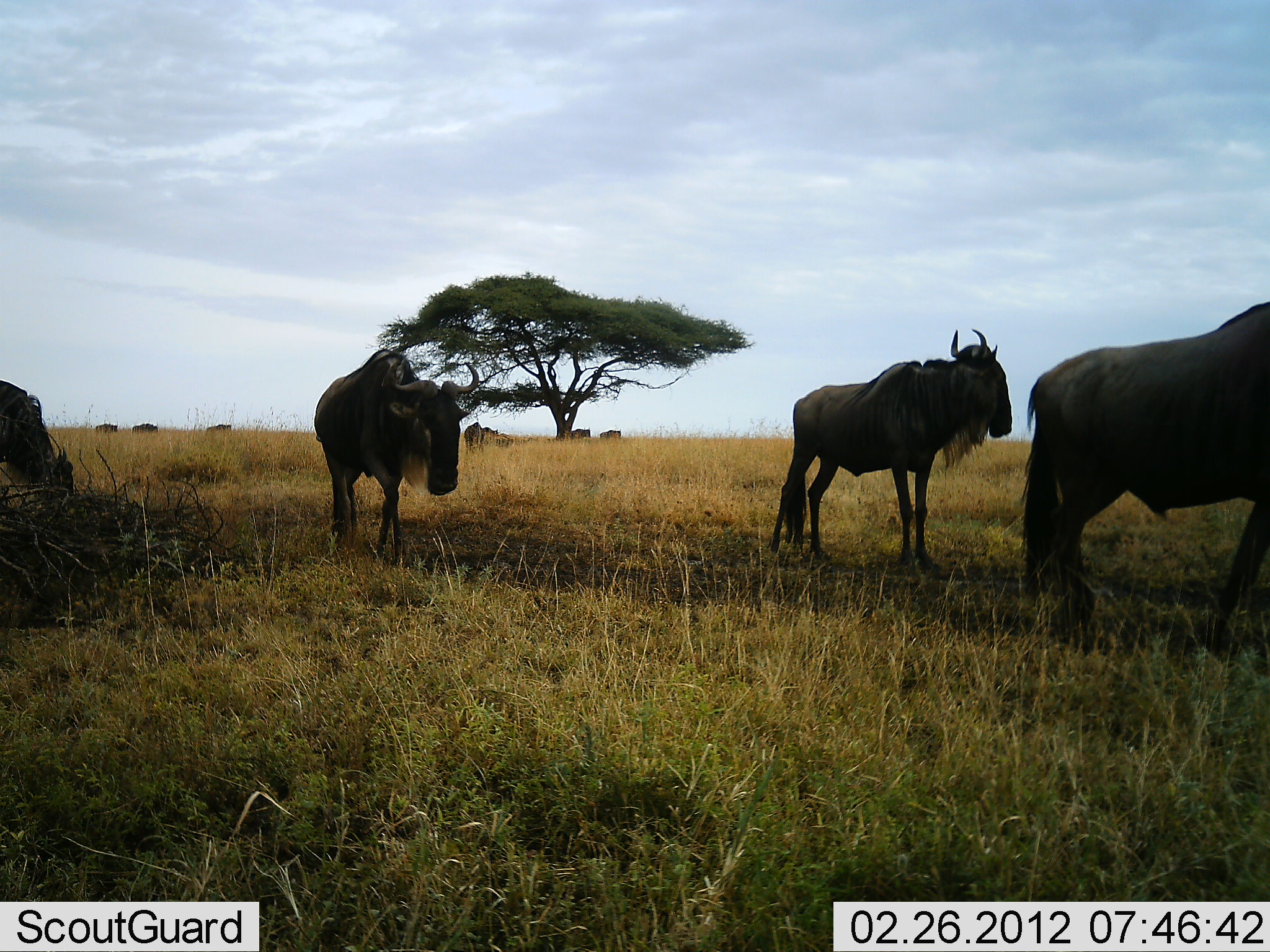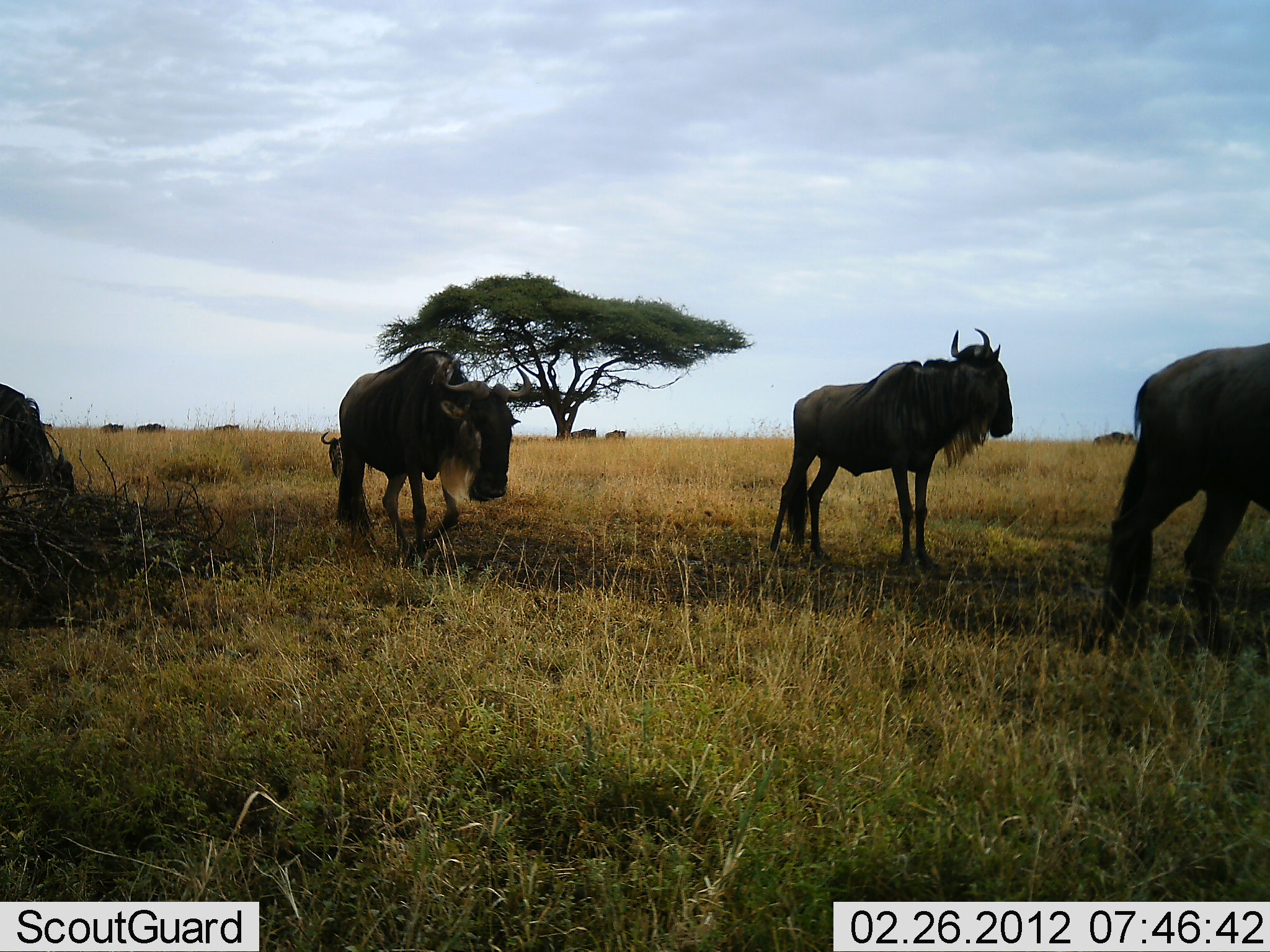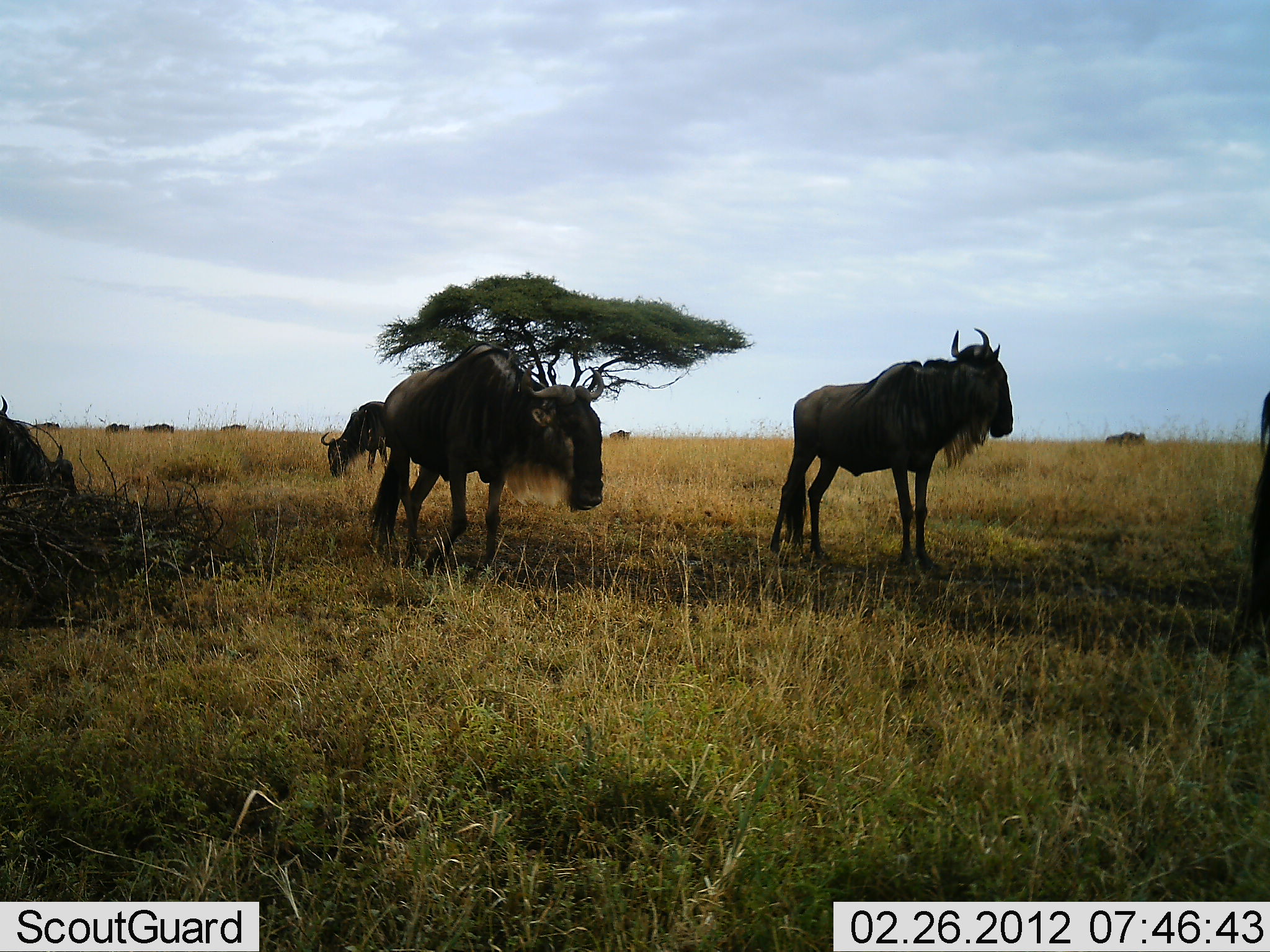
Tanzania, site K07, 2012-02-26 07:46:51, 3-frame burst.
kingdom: Animalia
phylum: Chordata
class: Mammalia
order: Artiodactyla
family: Bovidae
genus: Connochaetes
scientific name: Connochaetes taurinus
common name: blue wildebeest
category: wildebeest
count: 11-50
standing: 62%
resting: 5%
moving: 90%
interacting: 5%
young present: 0%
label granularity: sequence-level